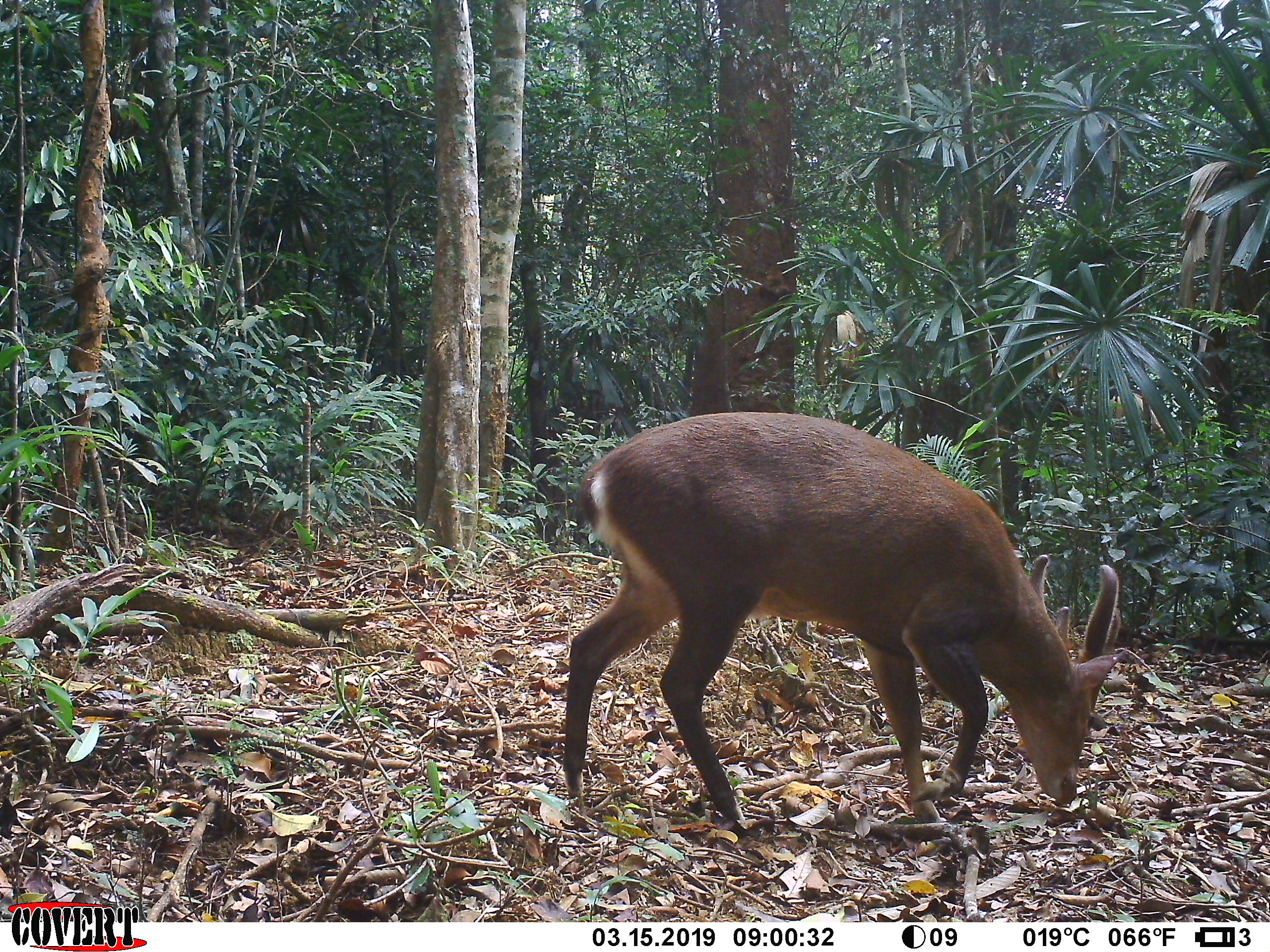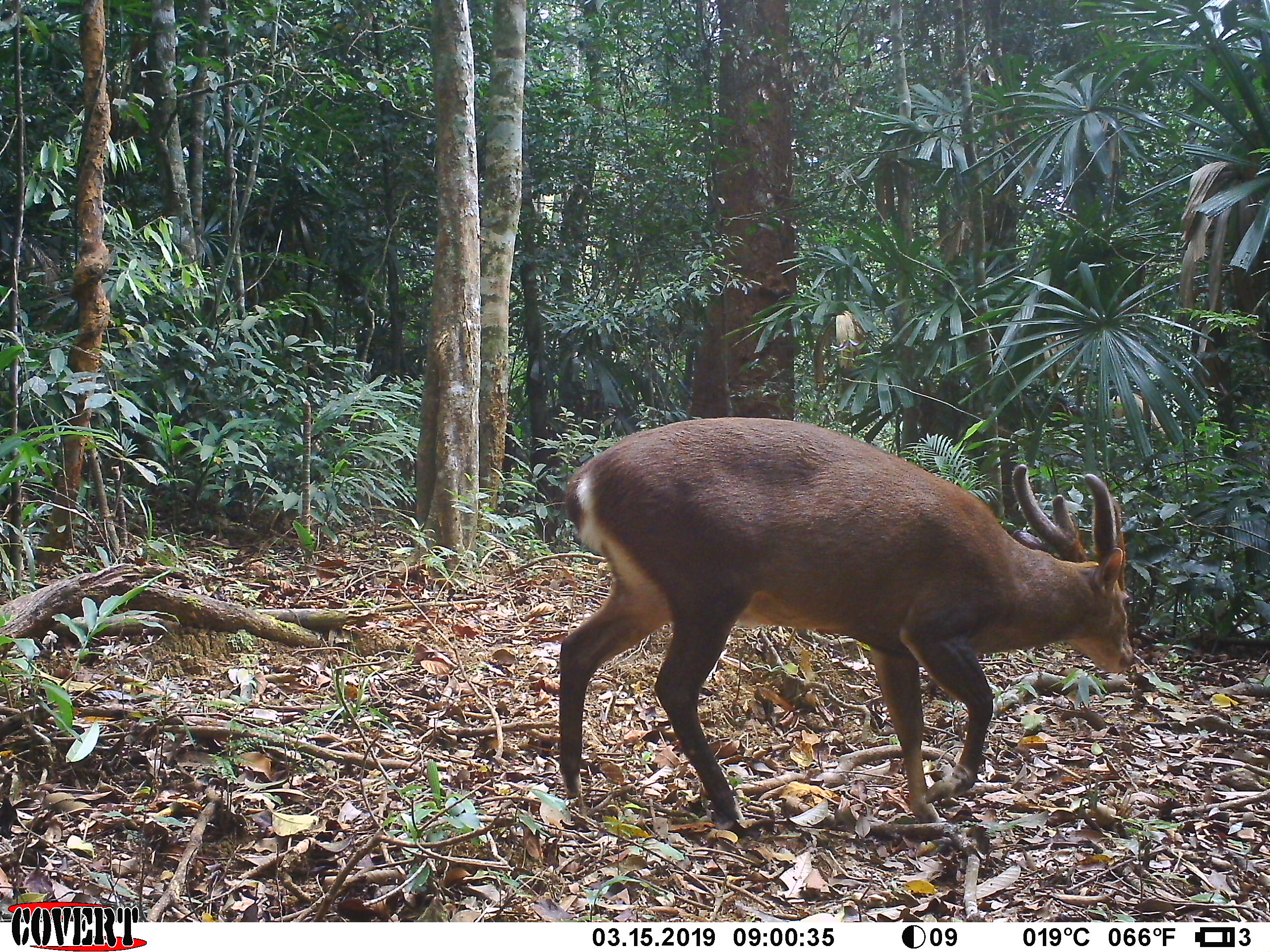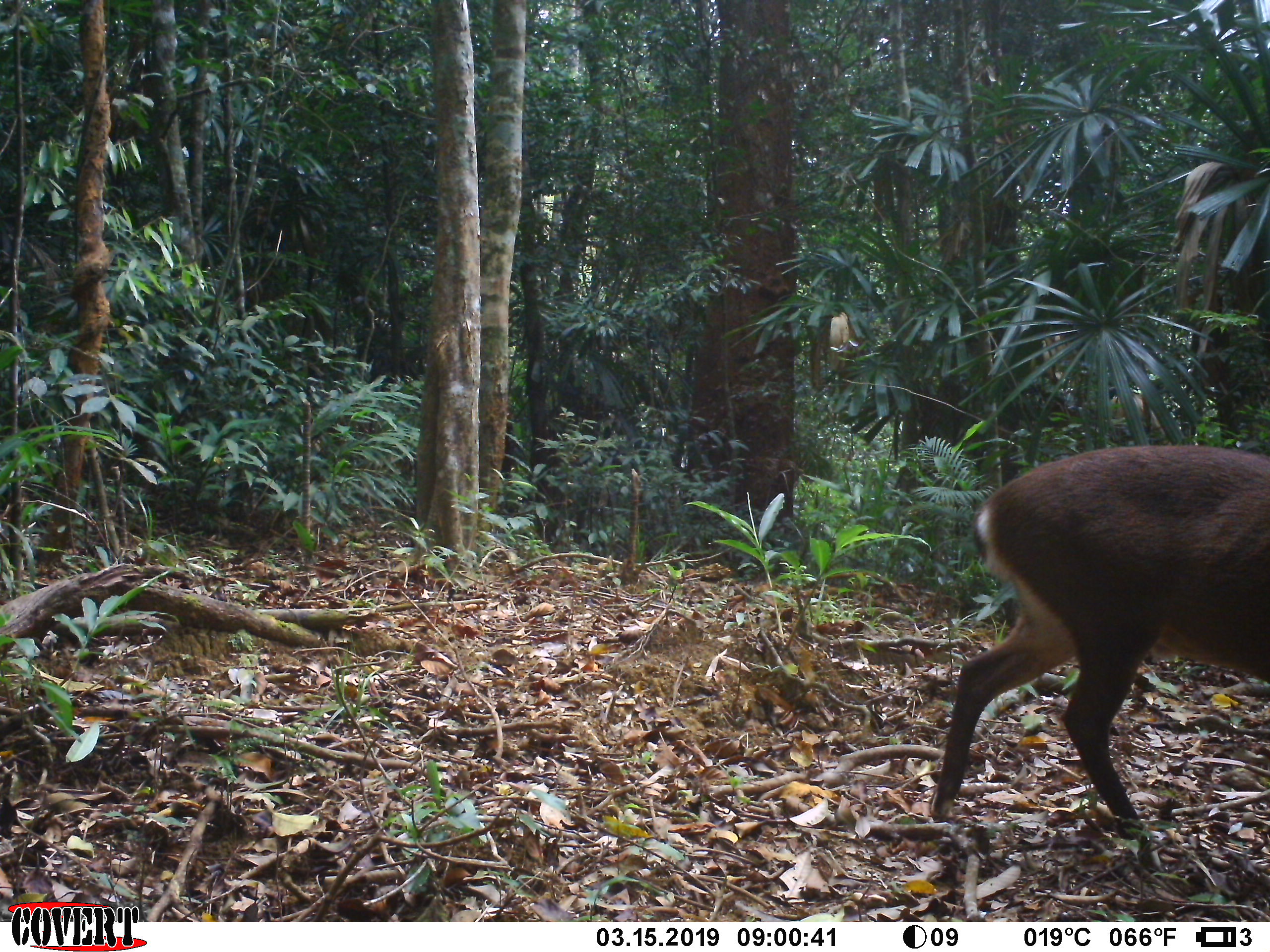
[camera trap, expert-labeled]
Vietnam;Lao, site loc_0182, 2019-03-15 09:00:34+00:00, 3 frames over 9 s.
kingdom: Animalia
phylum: Chordata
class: Mammalia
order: Artiodactyla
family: Cervidae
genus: Muntiacus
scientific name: Muntiacus vuquangensis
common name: large-antlered muntjac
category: large antlered muntjac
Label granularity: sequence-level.